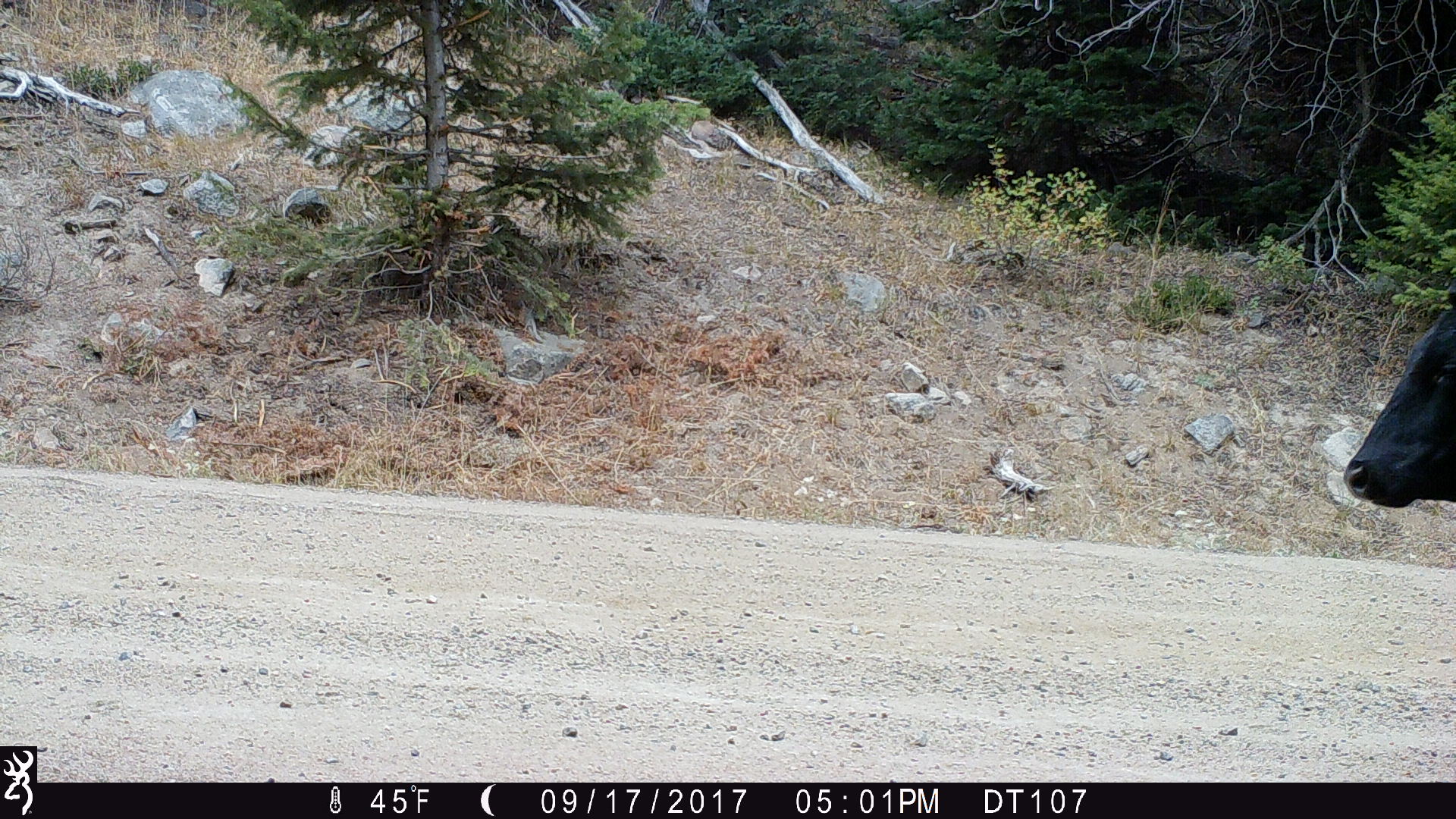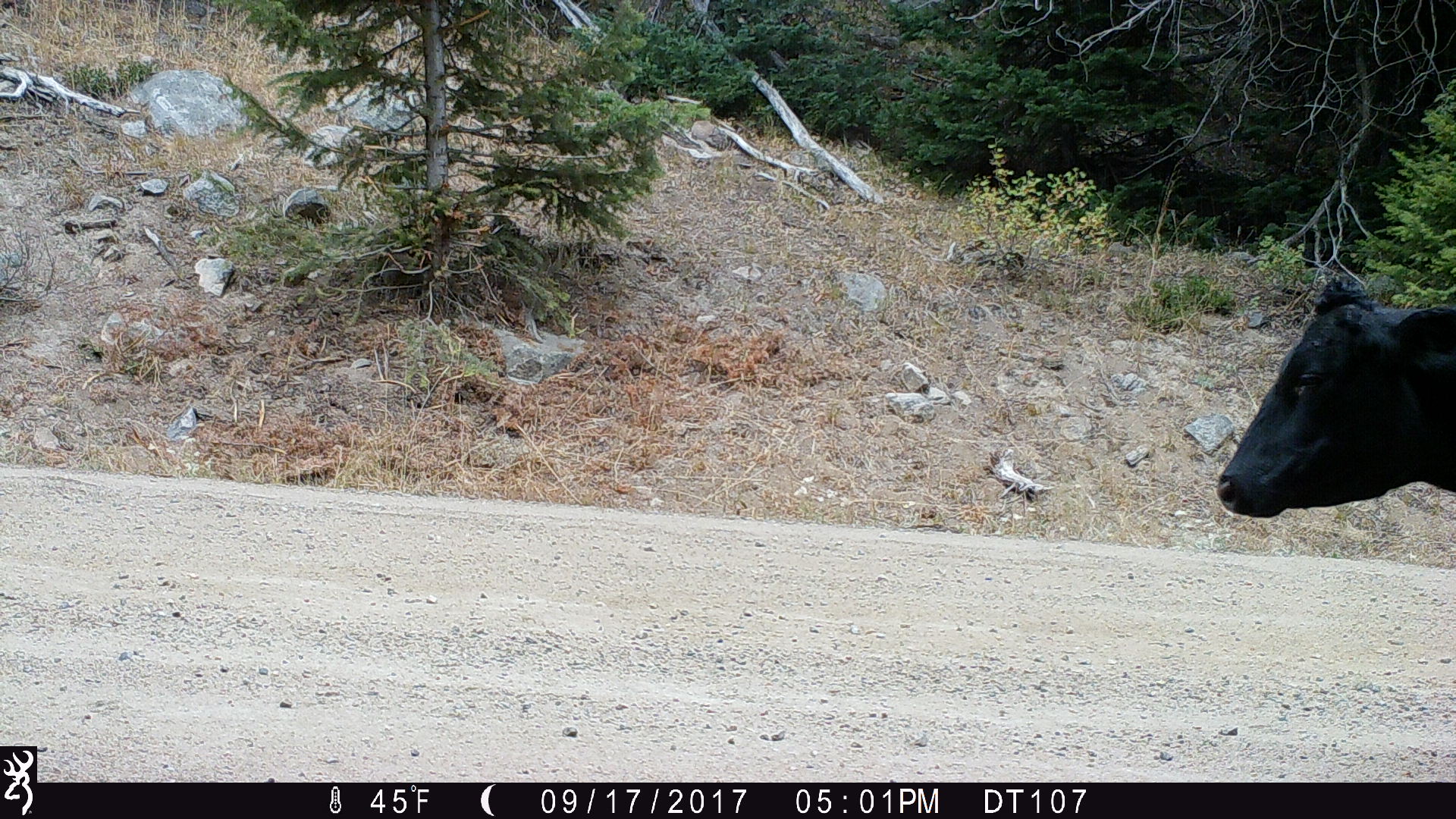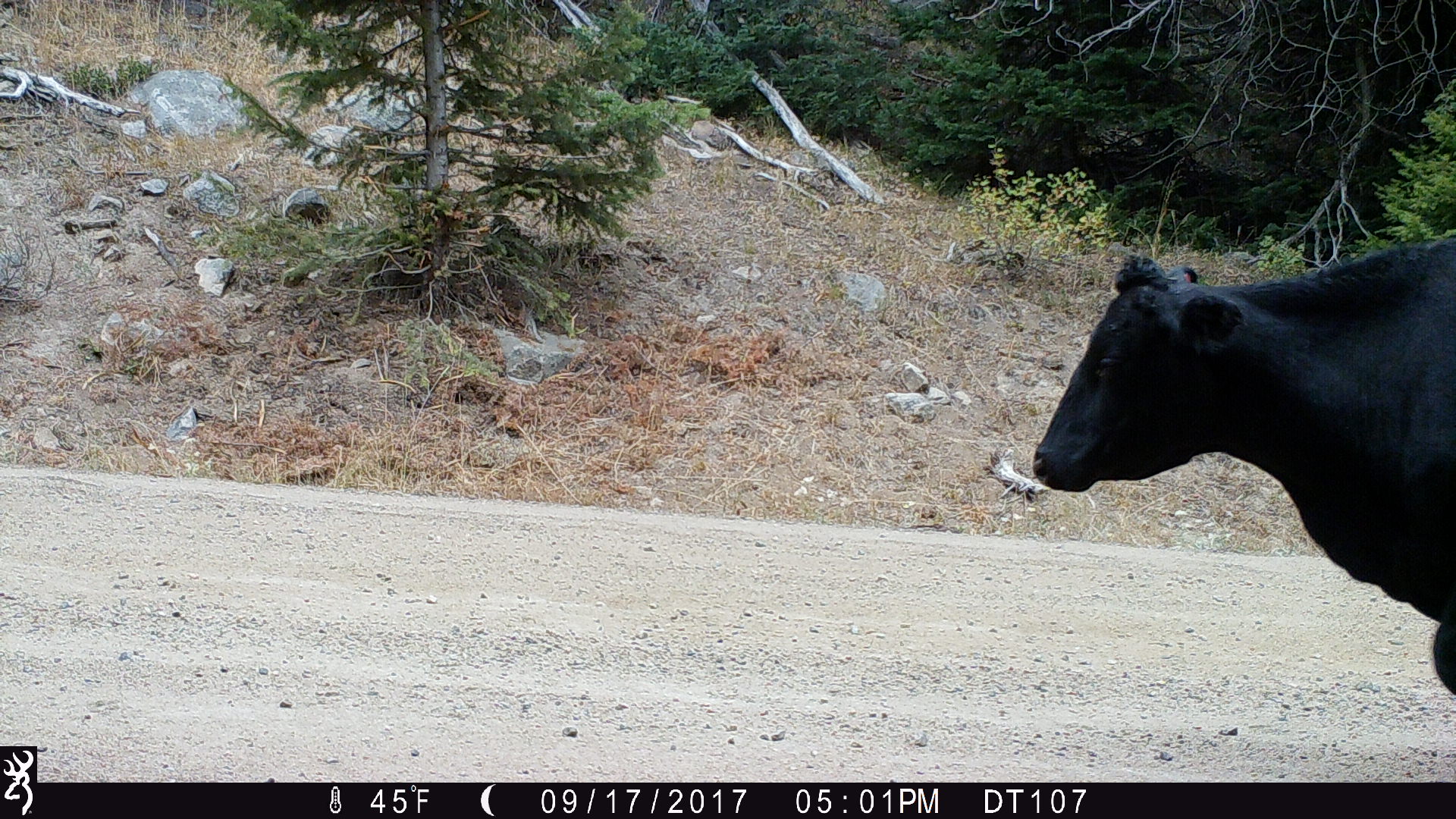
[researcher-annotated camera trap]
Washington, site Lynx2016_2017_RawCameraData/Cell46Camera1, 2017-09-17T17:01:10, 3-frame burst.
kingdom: Animalia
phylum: Chordata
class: Mammalia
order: Artiodactyla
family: Bovidae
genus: Bos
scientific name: Bos taurus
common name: domestic cattle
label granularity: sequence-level